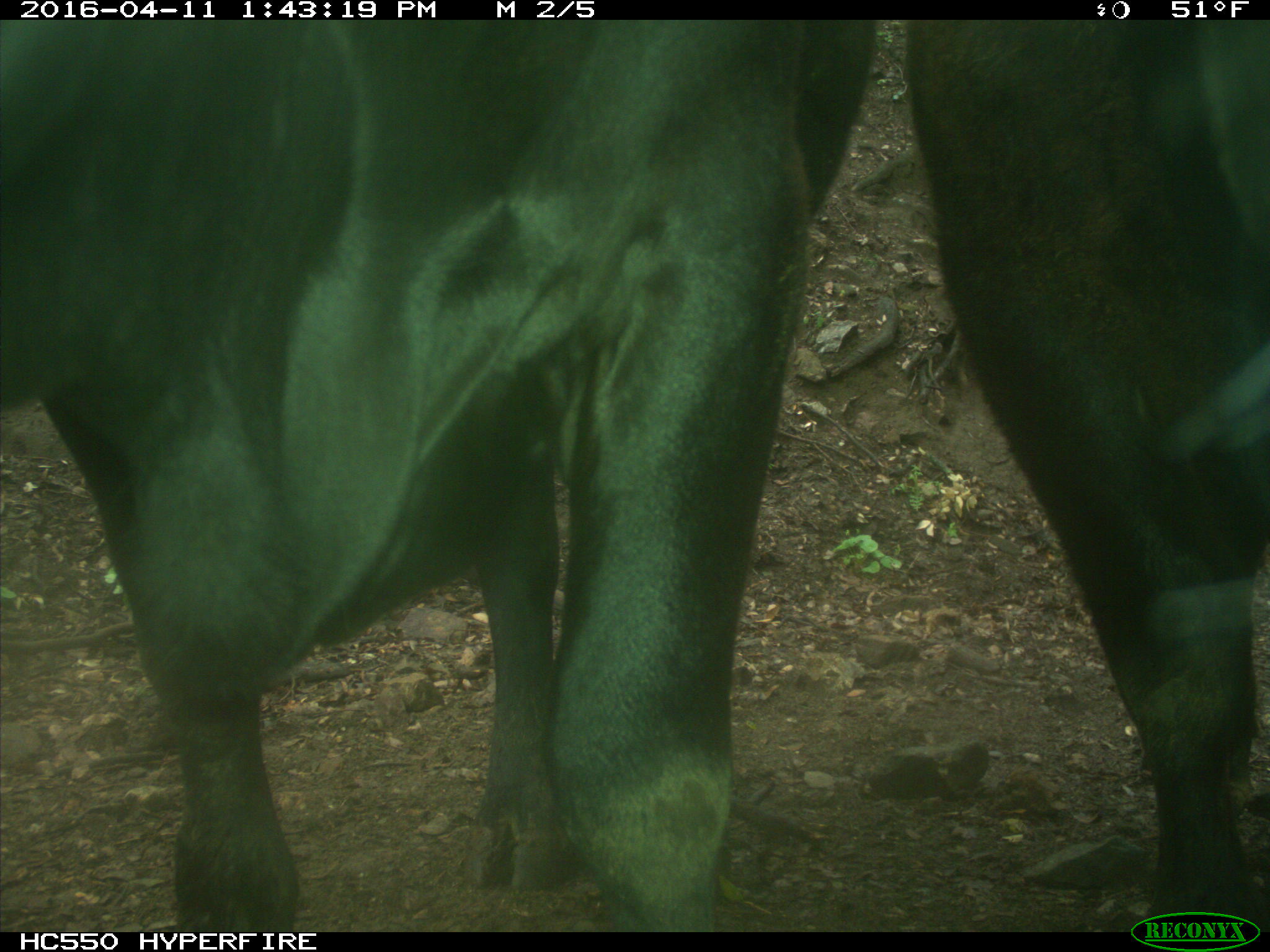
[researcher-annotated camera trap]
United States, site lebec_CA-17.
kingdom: Animalia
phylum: Chordata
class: Mammalia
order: Artiodactyla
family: Bovidae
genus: Bos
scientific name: Bos taurus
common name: domestic cow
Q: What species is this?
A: Bos taurus (domestic cow).